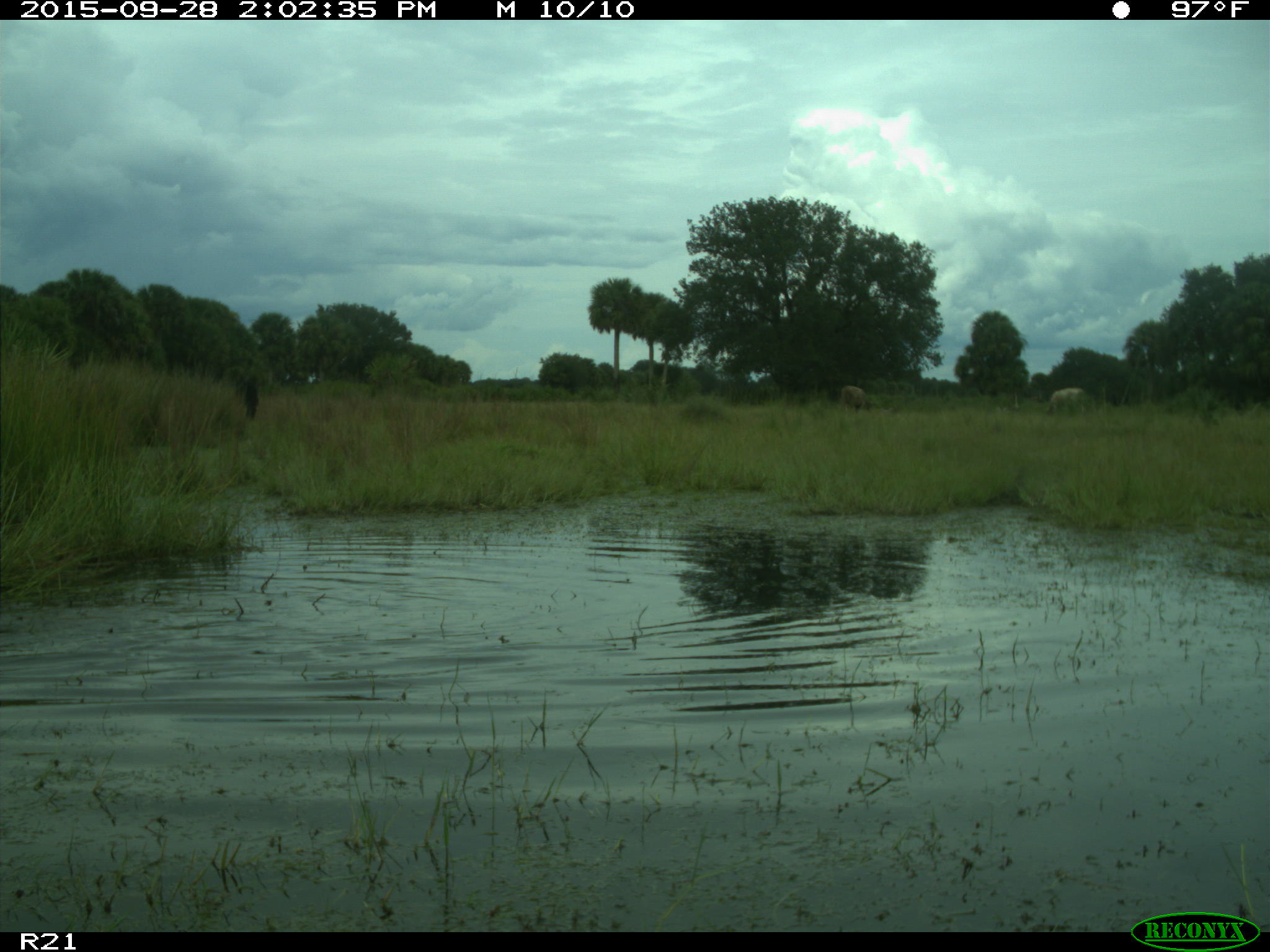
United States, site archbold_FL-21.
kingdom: Animalia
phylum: Chordata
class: Mammalia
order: Artiodactyla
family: Bovidae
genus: Bos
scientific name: Bos taurus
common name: domestic cow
Bos taurus (domestic cow).